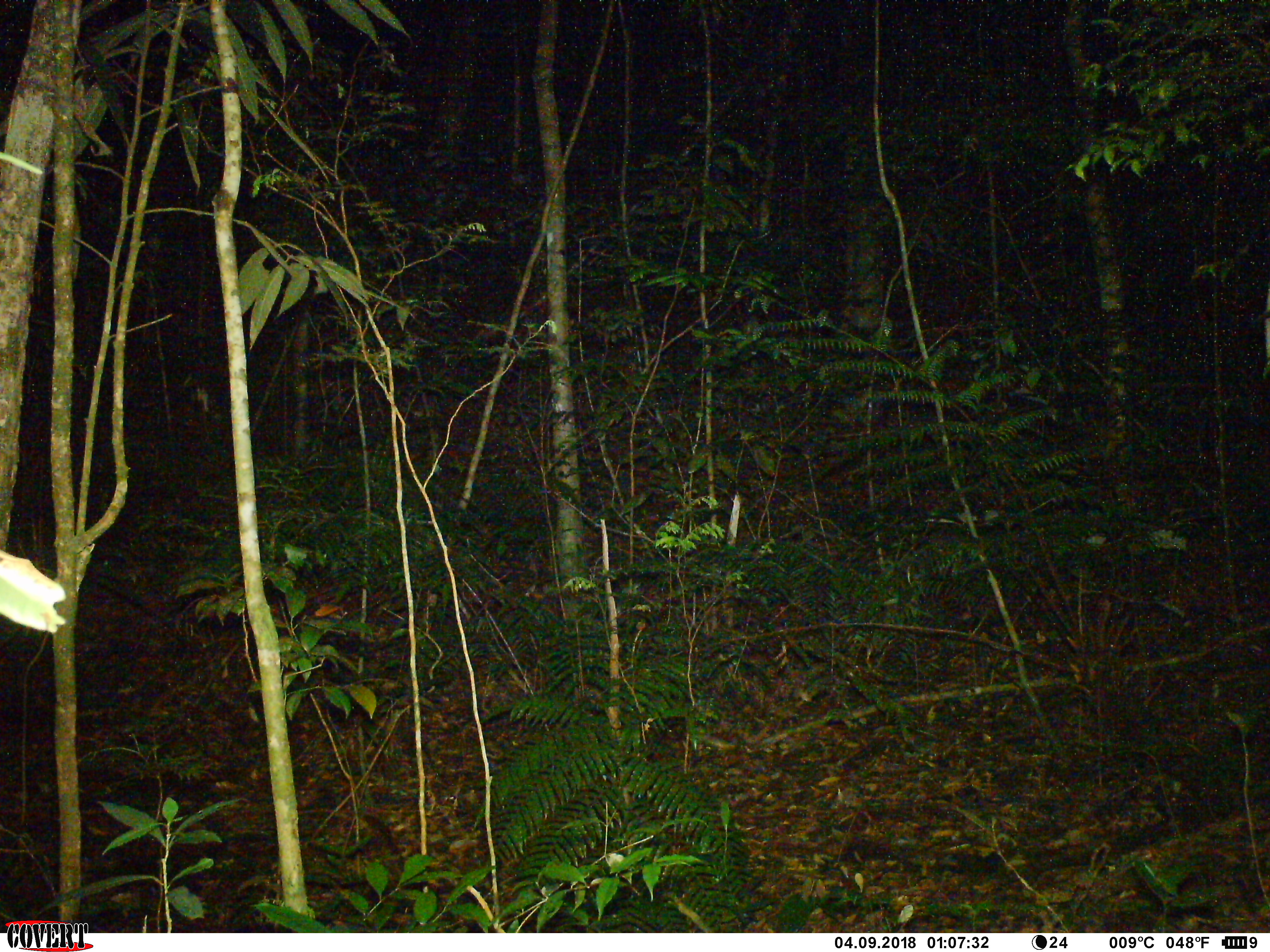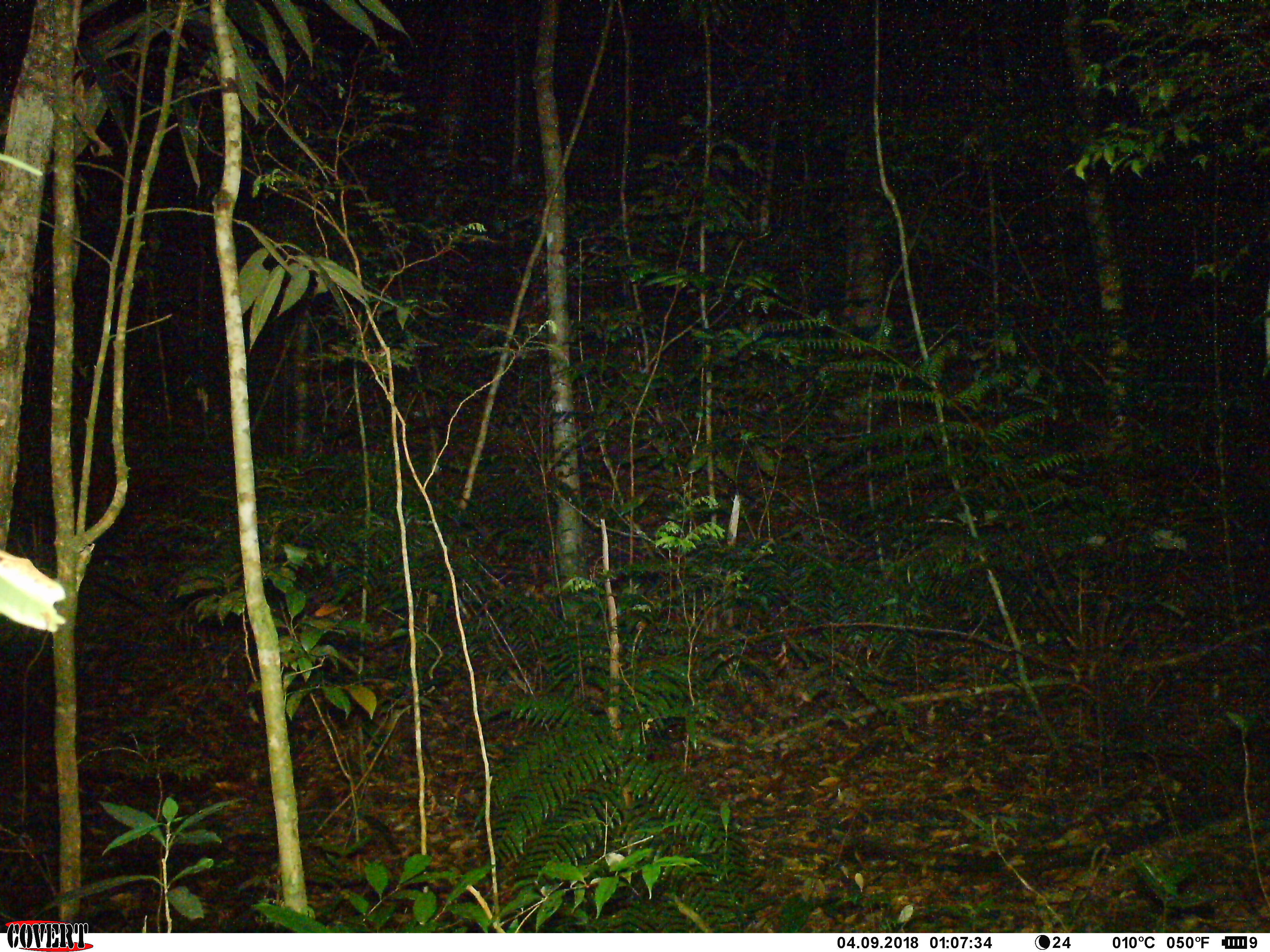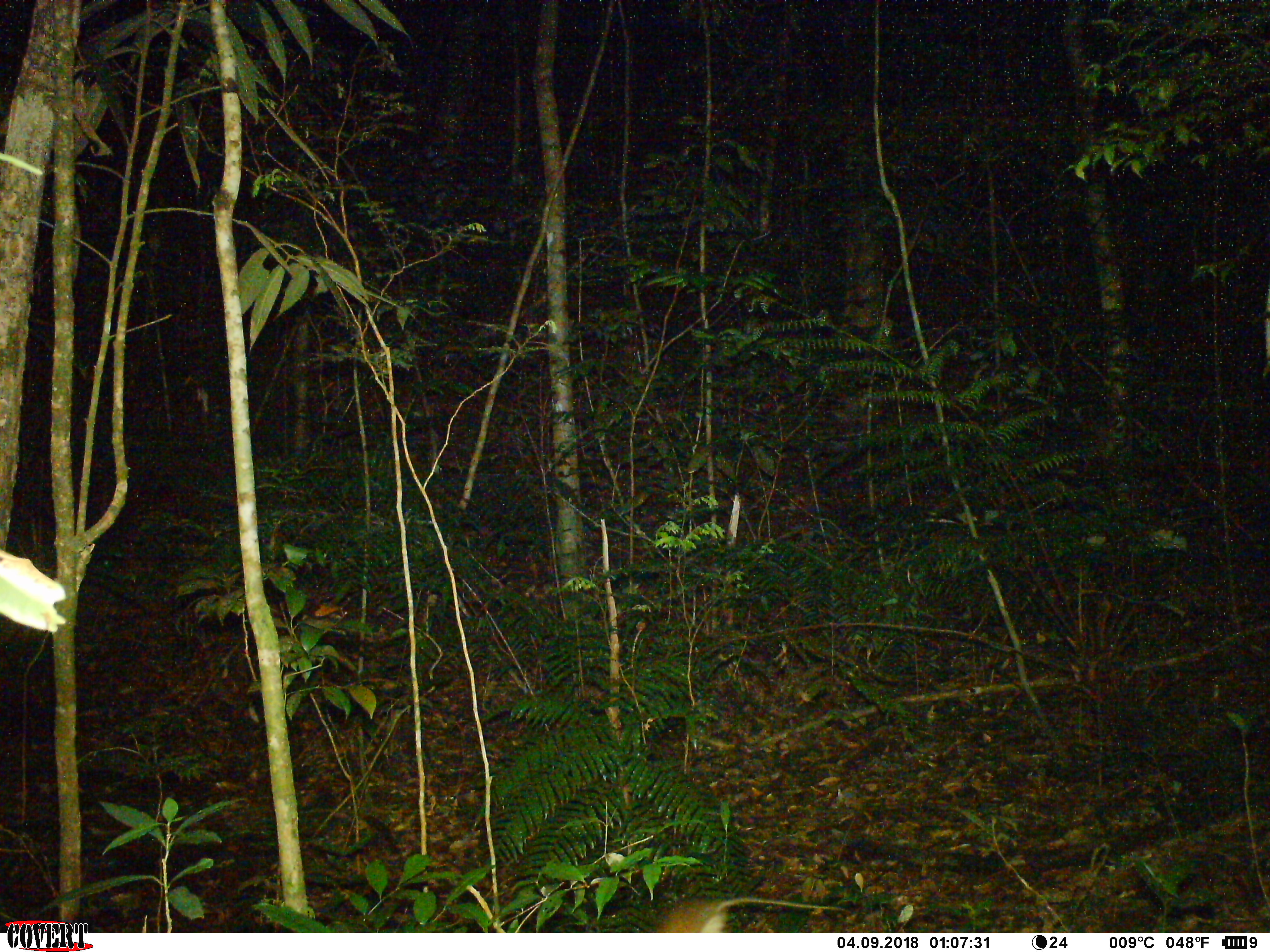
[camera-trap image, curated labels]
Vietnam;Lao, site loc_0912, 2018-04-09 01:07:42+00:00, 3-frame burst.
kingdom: Animalia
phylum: Chordata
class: Mammalia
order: Rodentia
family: Muridae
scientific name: Muridae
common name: old-world mice and rats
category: unidentified murid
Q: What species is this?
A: Unidentified murid (old-world mice and rats) (Muridae).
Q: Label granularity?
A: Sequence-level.